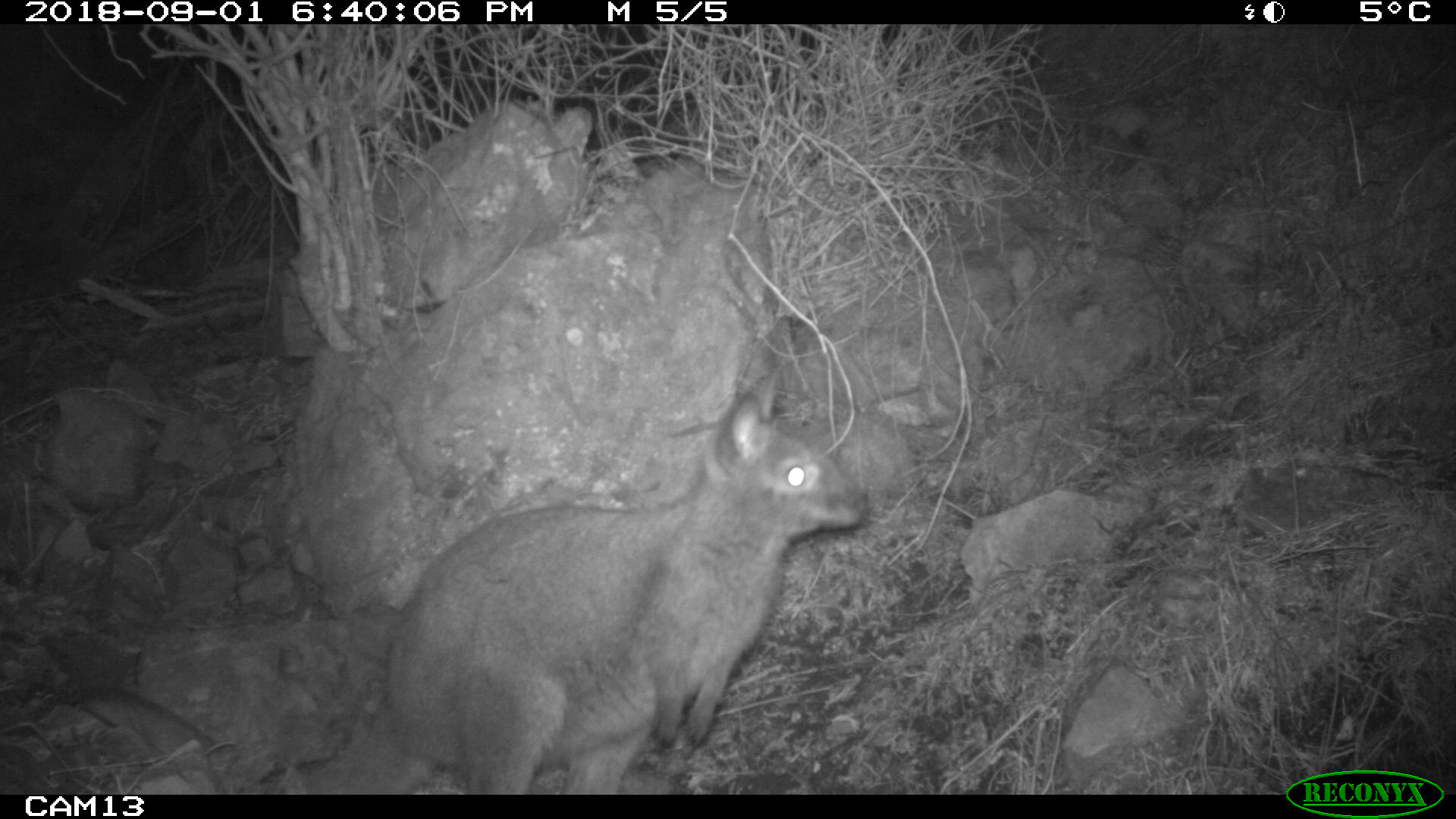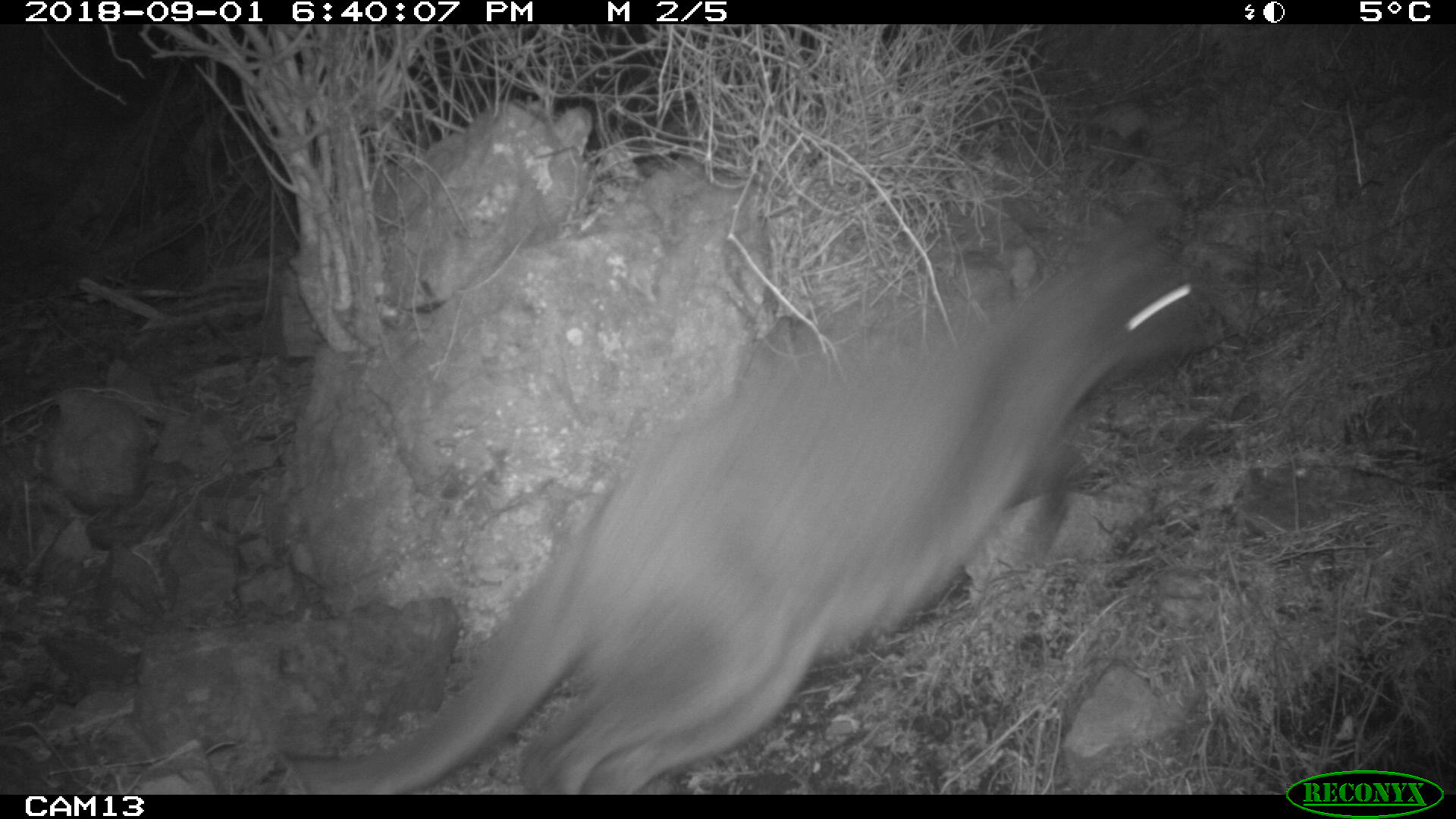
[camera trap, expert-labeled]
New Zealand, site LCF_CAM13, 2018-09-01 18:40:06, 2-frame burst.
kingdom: Animalia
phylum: Chordata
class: Mammalia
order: Diprotodontia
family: Macropodidae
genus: Notamacropus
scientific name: Notamacropus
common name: wallaby